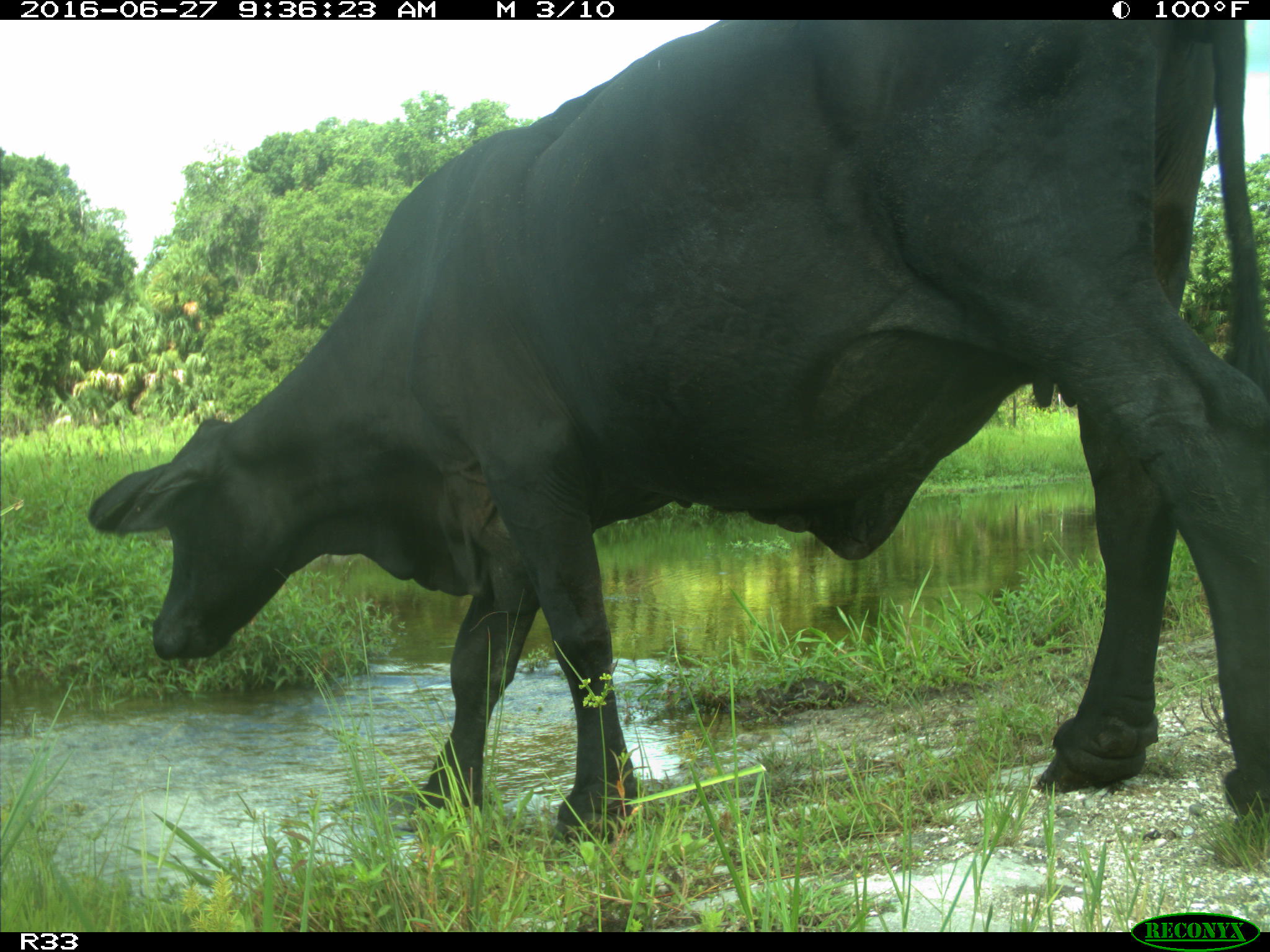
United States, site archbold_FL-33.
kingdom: Animalia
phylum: Chordata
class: Mammalia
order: Artiodactyla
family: Bovidae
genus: Bos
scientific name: Bos taurus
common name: domestic cow